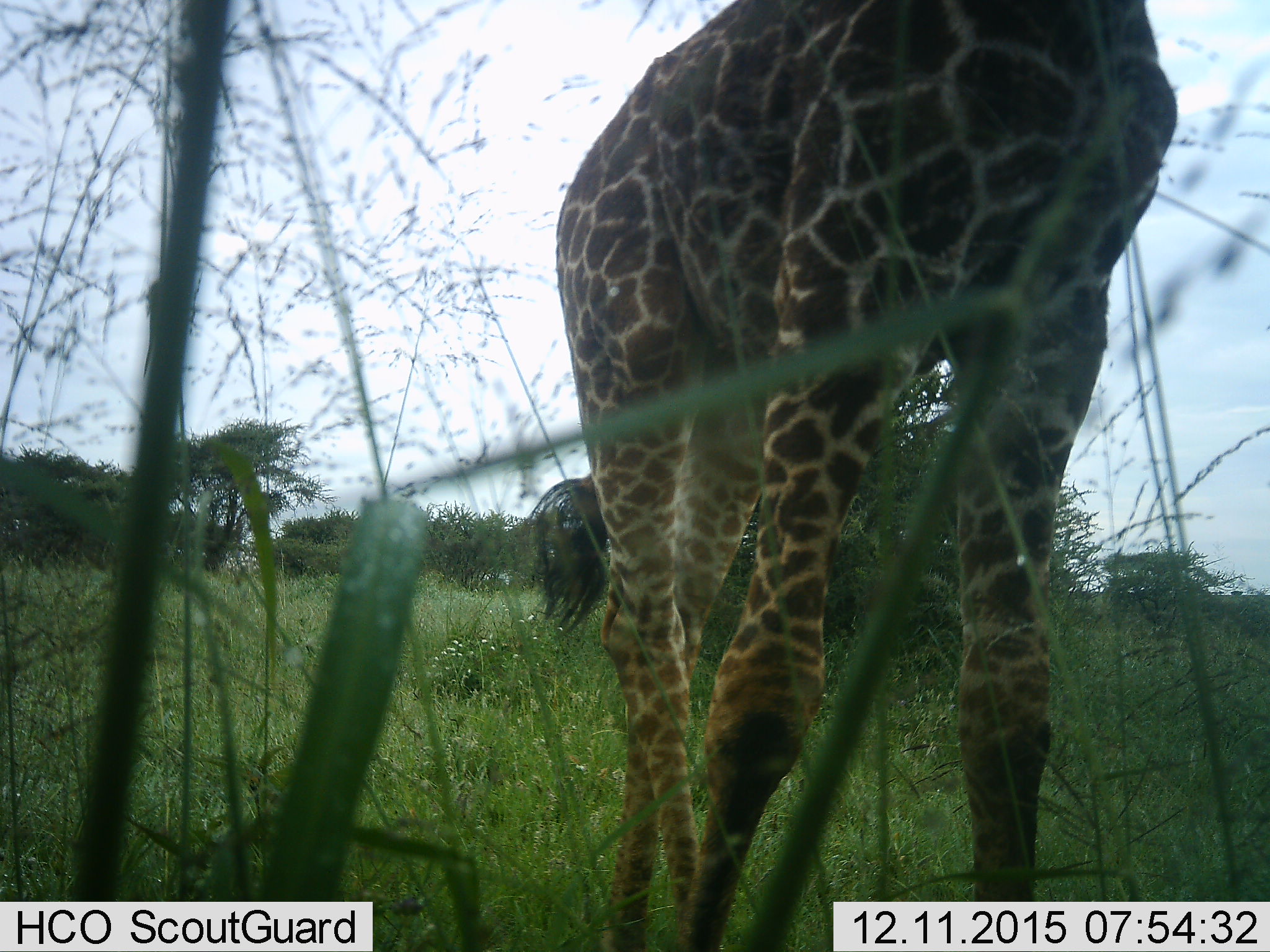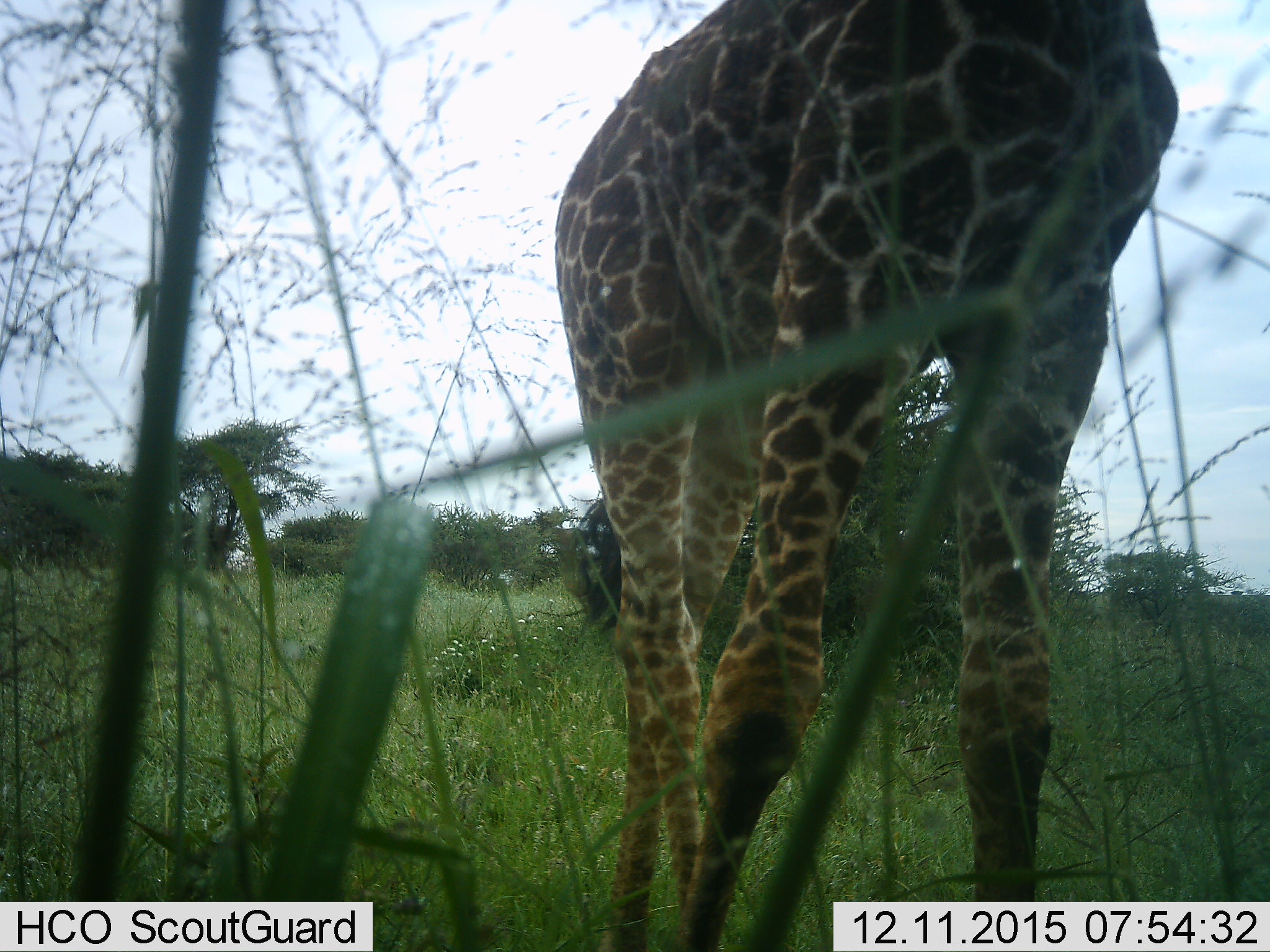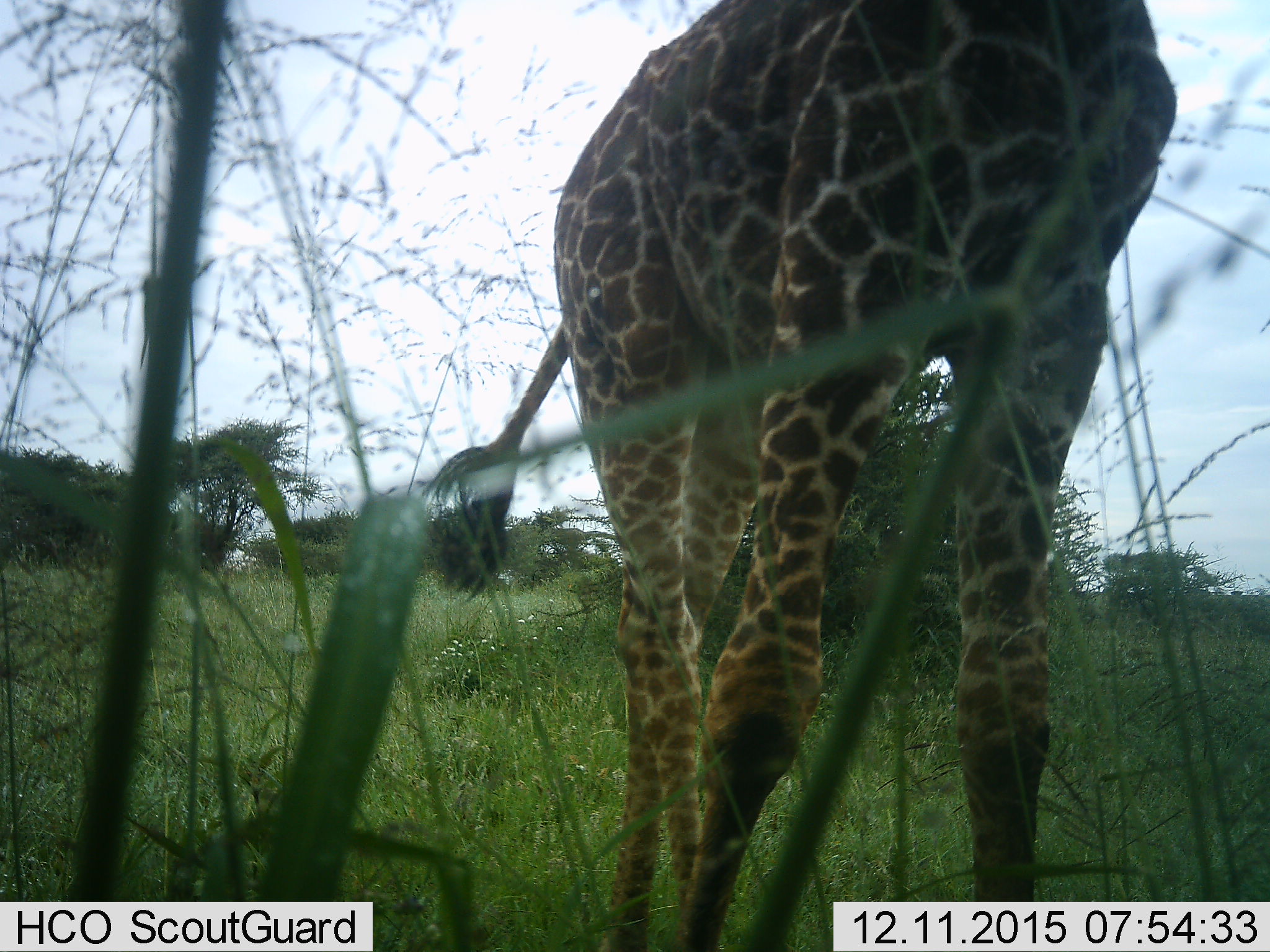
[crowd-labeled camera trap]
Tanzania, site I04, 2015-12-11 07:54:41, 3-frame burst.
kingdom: Animalia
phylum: Chordata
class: Mammalia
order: Artiodactyla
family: Giraffidae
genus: Giraffa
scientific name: Giraffa camelopardalis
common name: giraffe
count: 1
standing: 90%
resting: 0%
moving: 10%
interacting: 0%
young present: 0%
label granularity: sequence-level